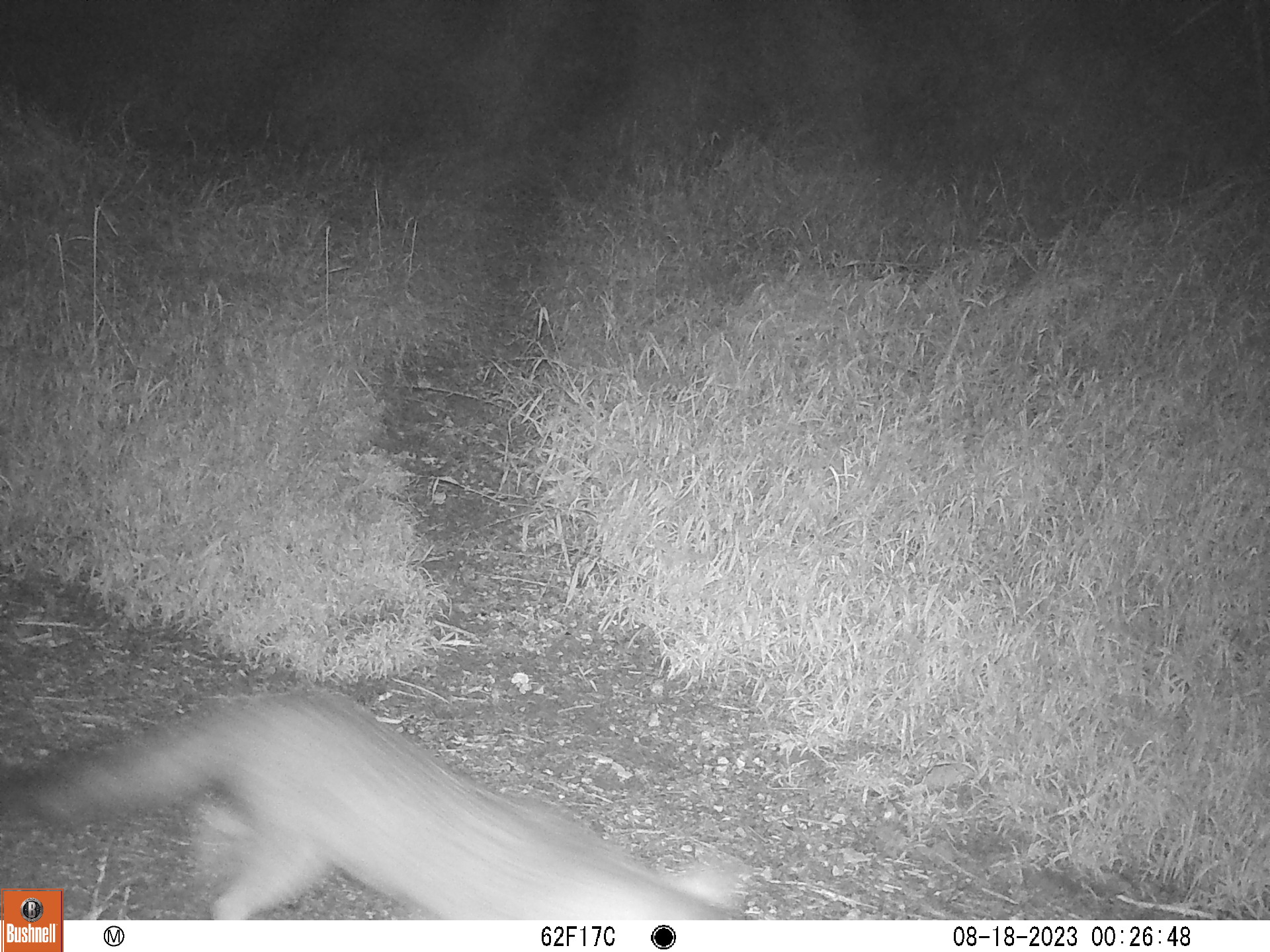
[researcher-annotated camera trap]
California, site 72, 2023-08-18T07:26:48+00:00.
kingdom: Animalia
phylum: Chordata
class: Mammalia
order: Carnivora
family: Canidae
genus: Urocyon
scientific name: Urocyon cinereoargenteus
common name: gray fox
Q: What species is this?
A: Gray fox (Urocyon cinereoargenteus).